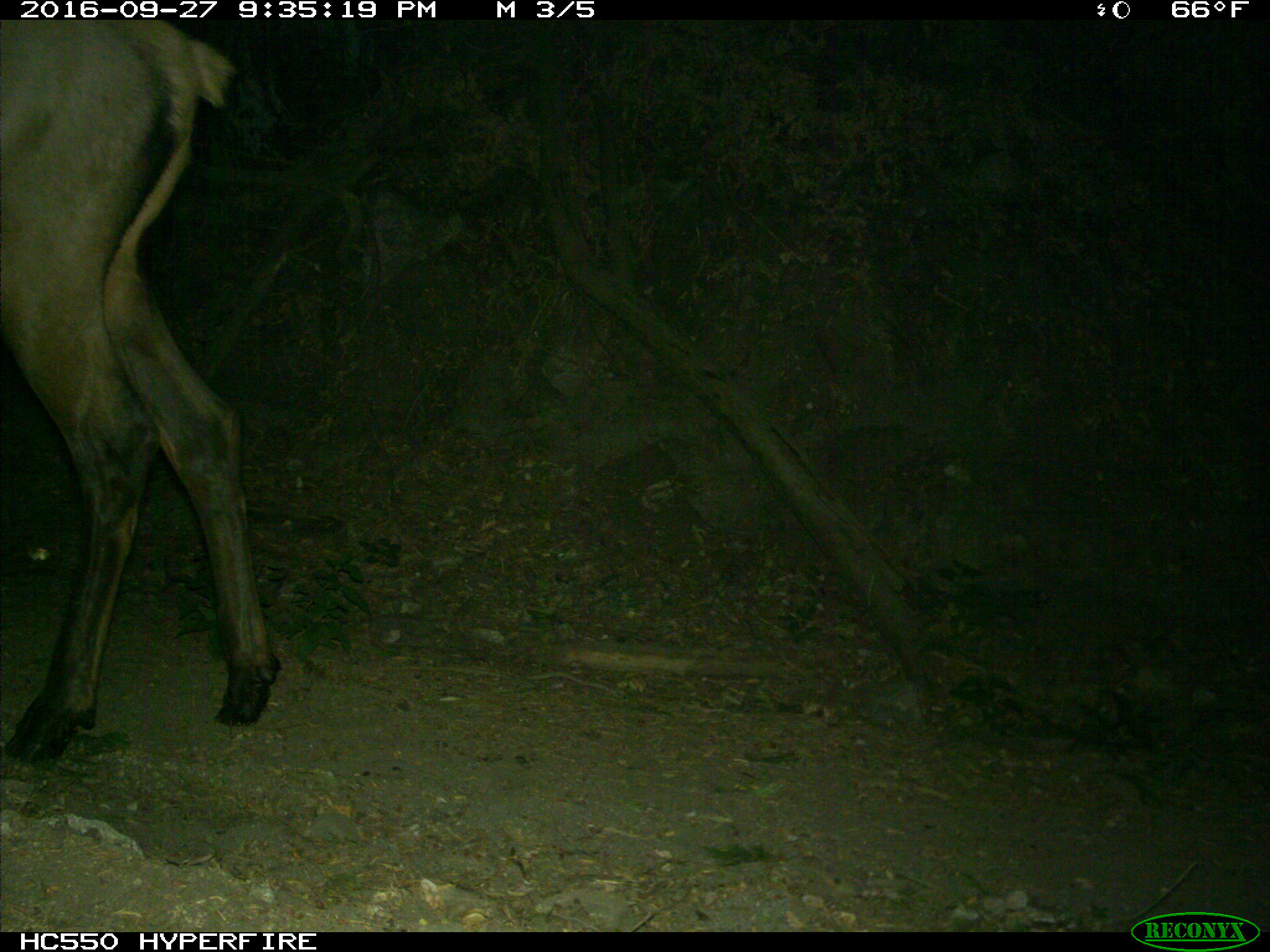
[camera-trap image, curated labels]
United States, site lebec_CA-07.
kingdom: Animalia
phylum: Chordata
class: Mammalia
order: Artiodactyla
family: Cervidae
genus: Cervus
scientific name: Cervus canadensis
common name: elk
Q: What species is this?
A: Cervus canadensis (elk).